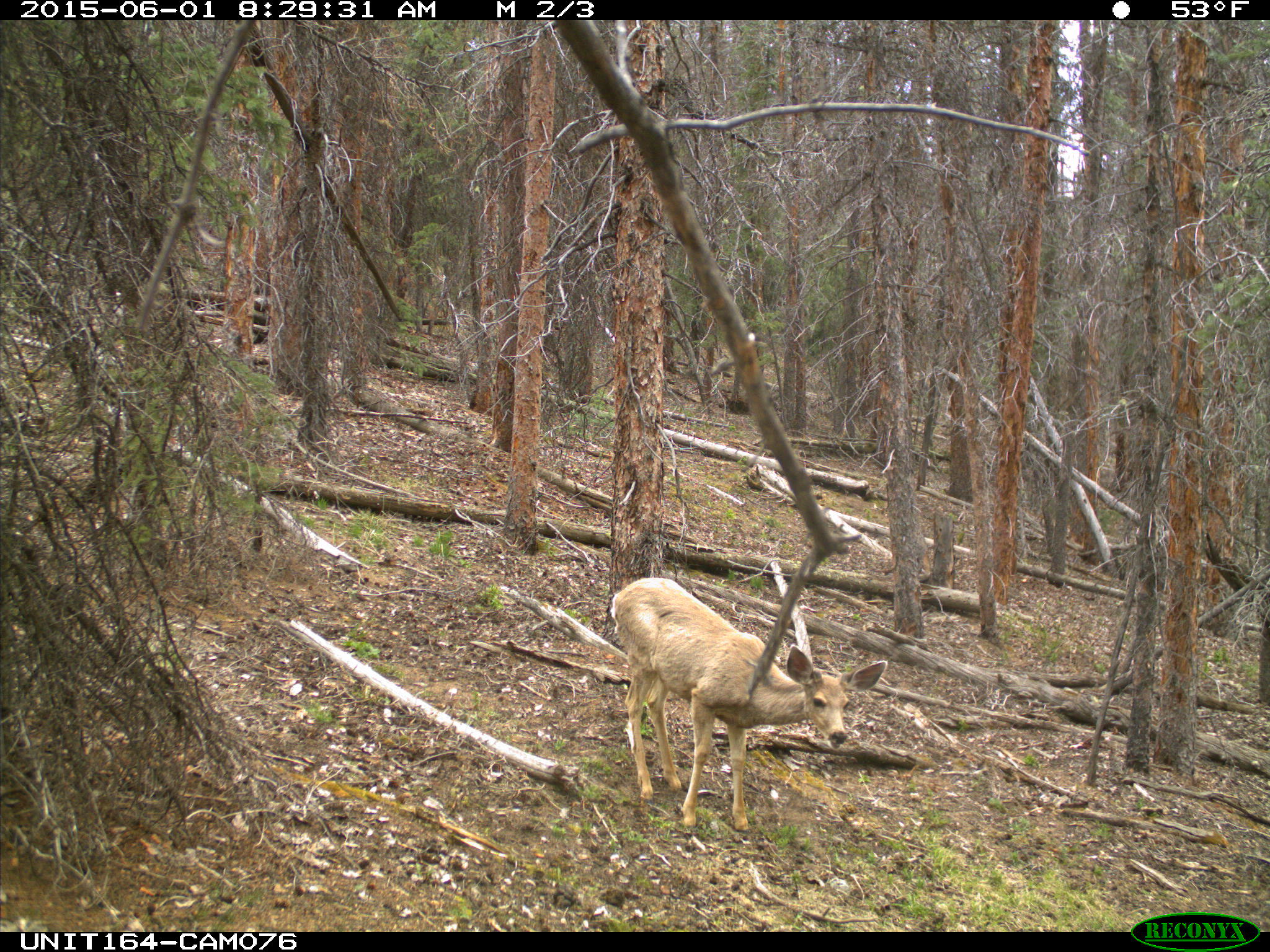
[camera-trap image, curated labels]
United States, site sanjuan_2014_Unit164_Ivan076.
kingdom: Animalia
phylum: Chordata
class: Mammalia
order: Artiodactyla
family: Cervidae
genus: Odocoileus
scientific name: Odocoileus hemionus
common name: mule deer